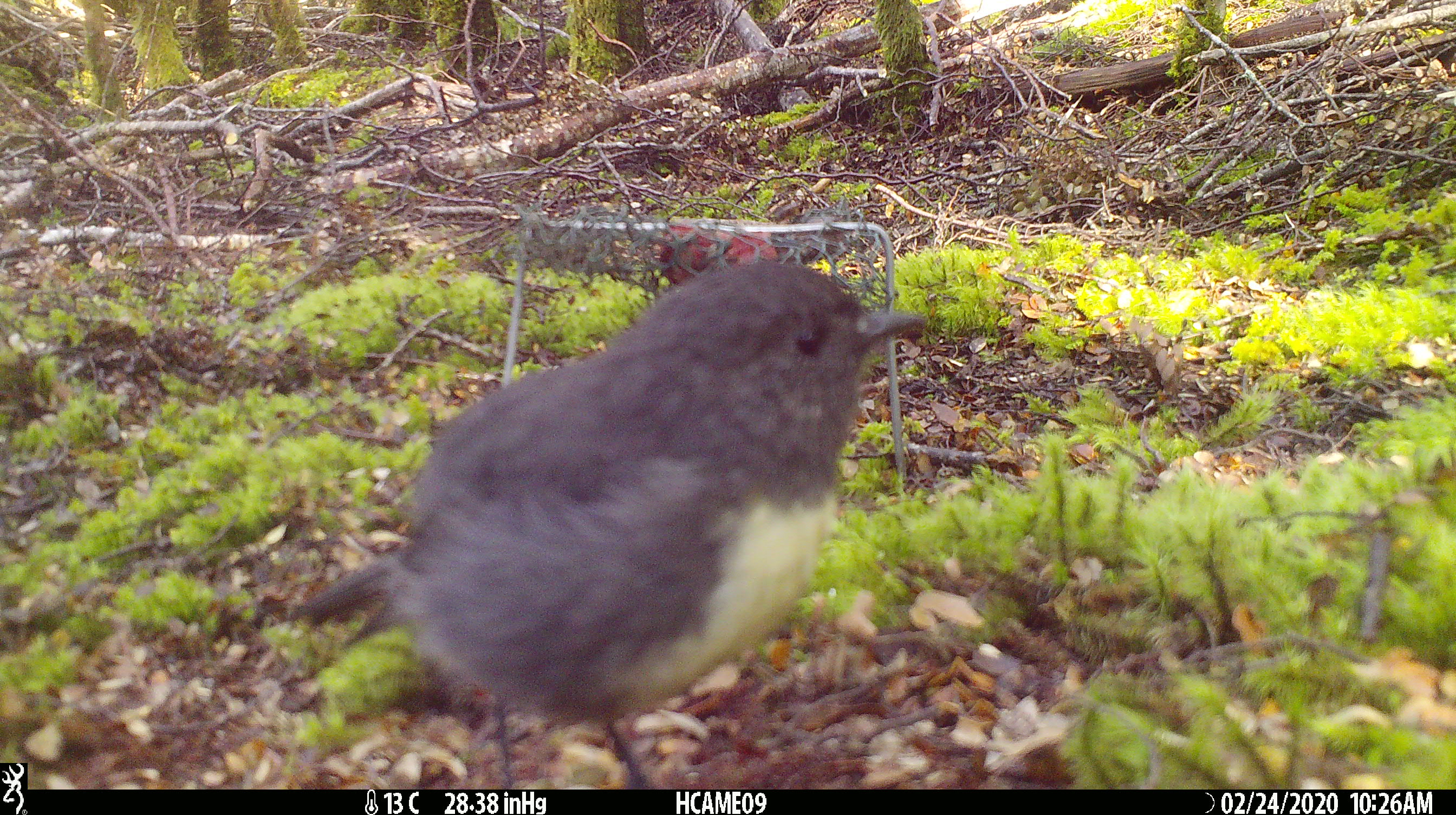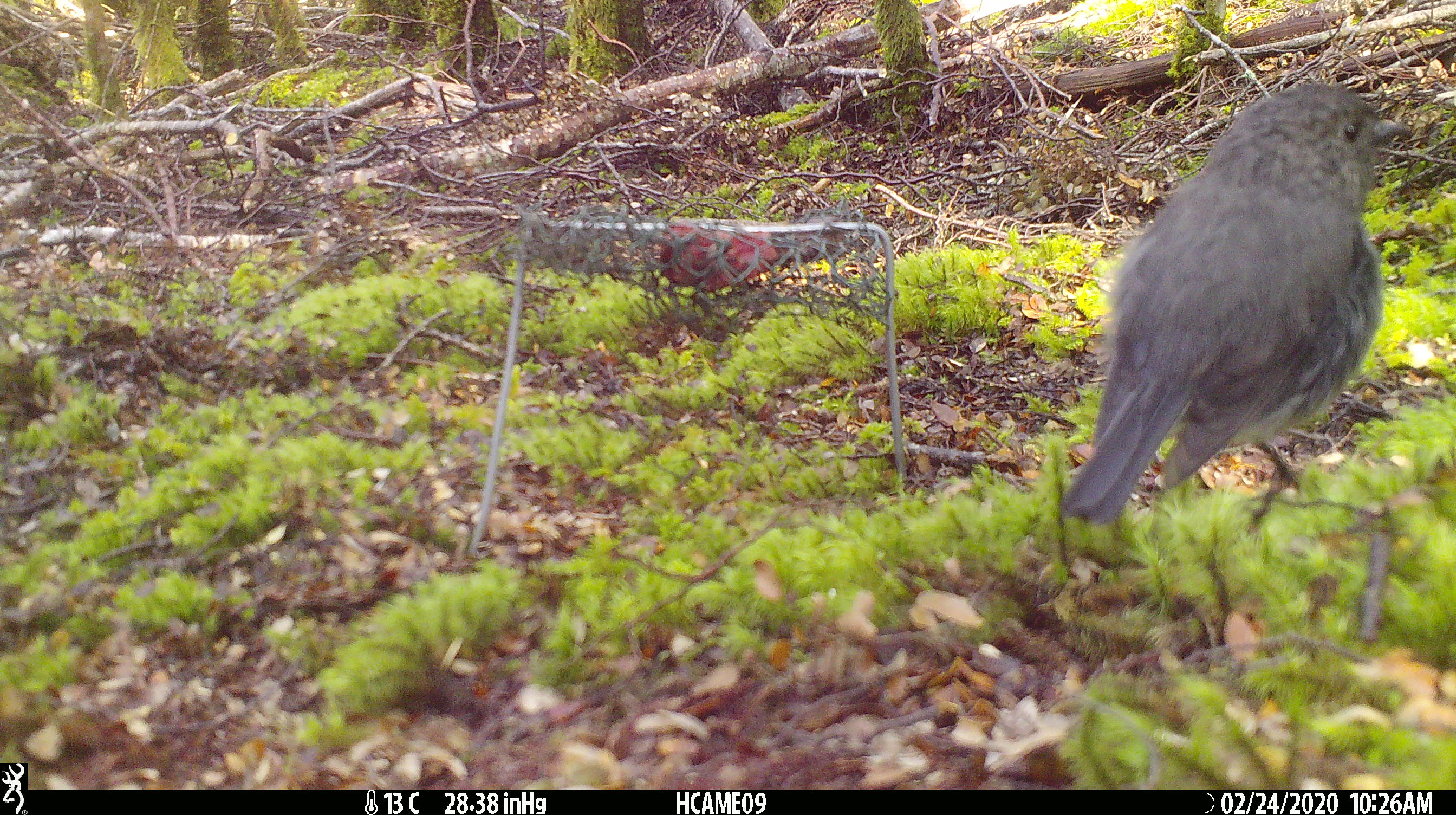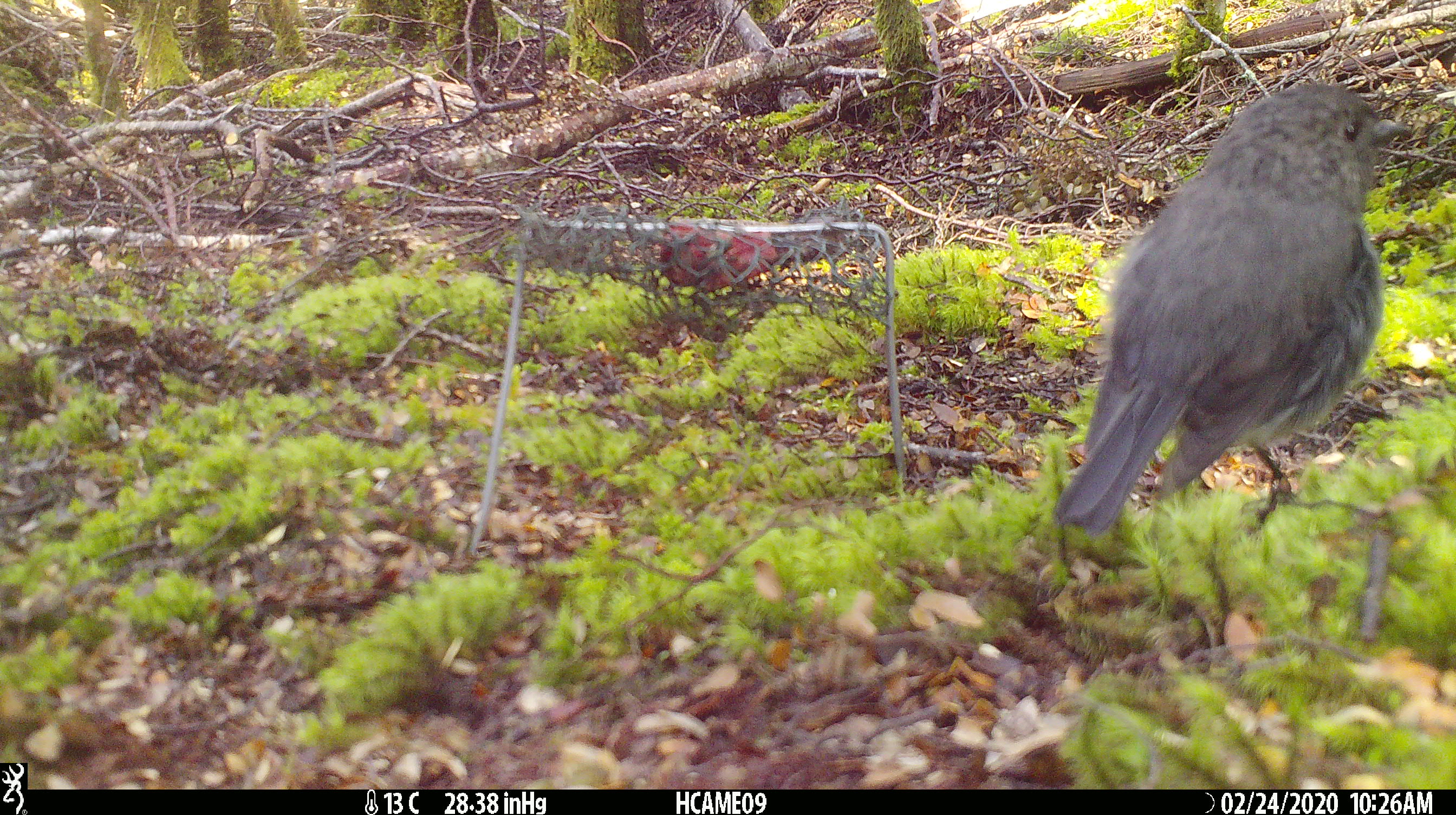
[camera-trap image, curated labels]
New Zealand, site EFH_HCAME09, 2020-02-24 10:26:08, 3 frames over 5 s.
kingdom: Animalia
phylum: Chordata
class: Aves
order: Passeriformes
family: Petroicidae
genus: Petroica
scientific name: Petroica australis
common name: new zealand robin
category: robin